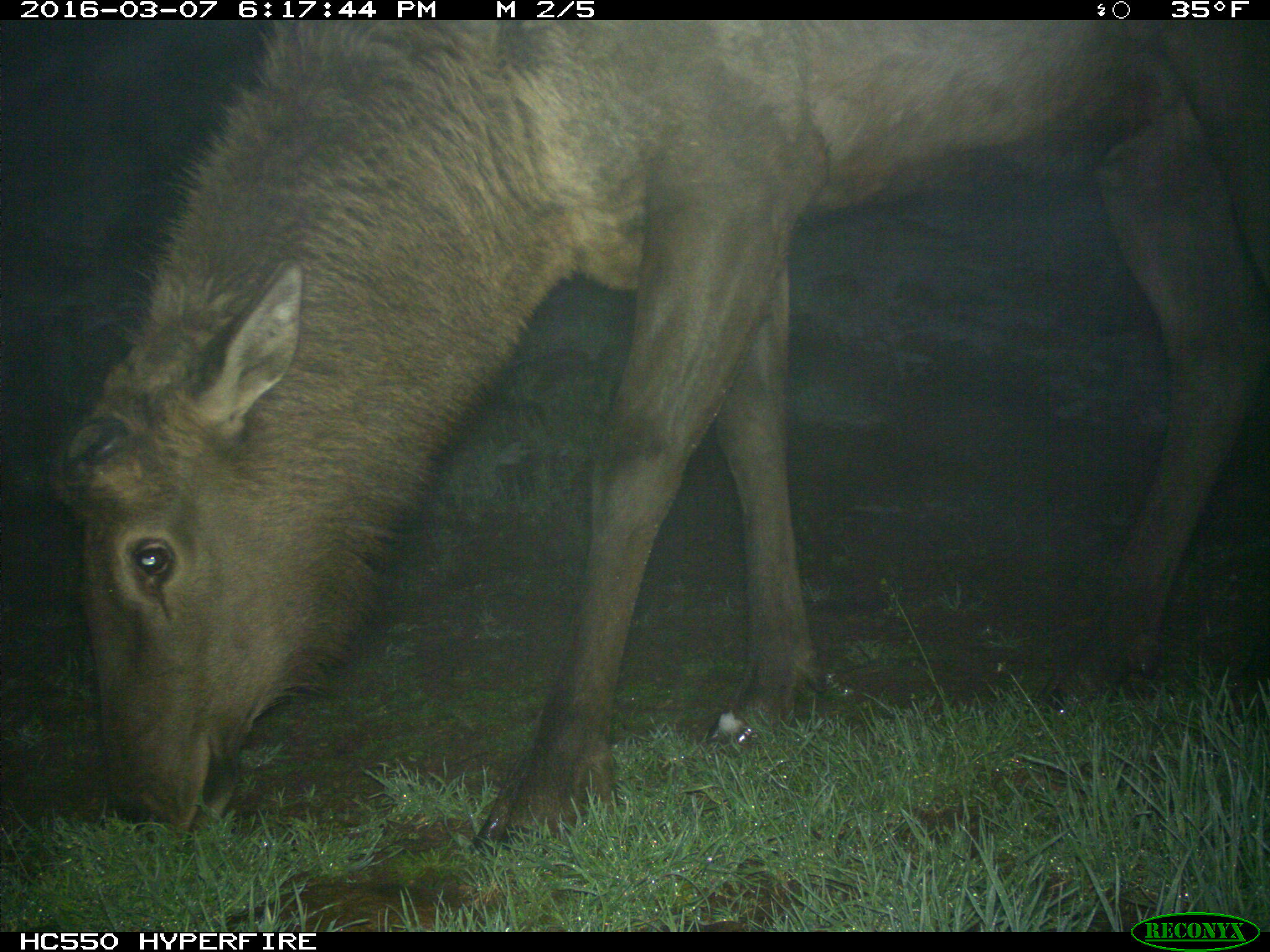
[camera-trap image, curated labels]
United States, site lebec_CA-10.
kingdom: Animalia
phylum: Chordata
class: Mammalia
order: Artiodactyla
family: Cervidae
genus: Cervus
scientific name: Cervus canadensis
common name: elk